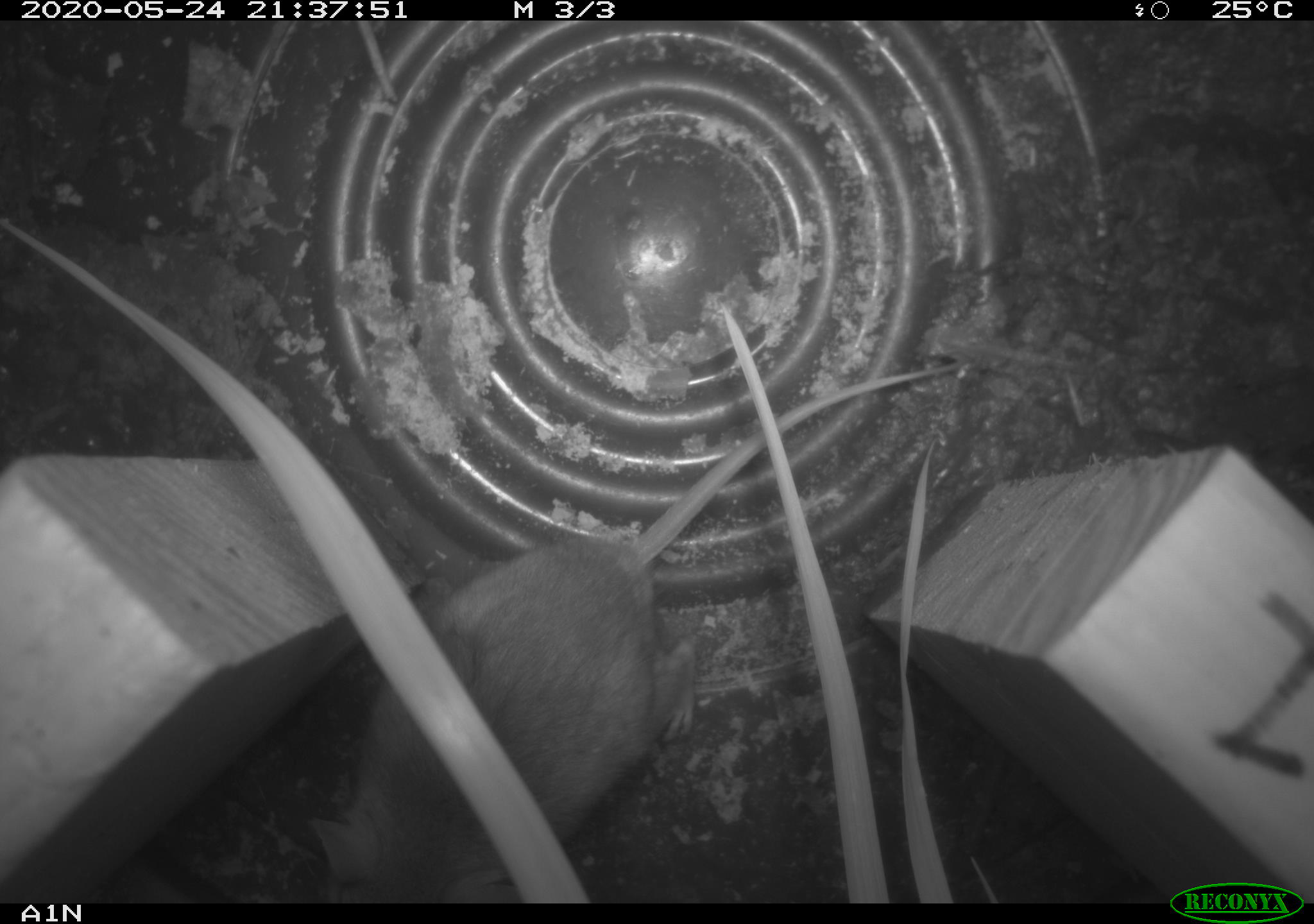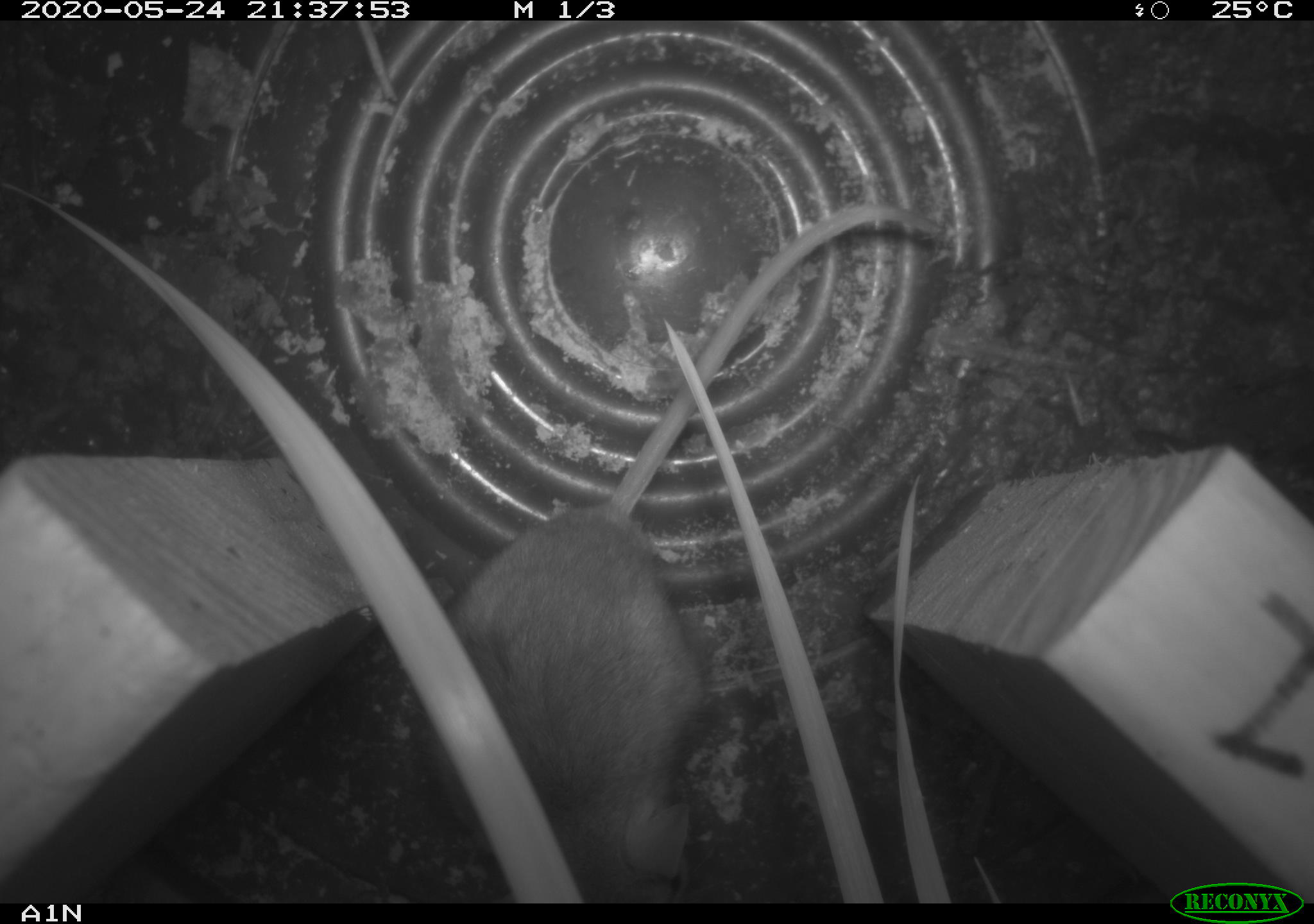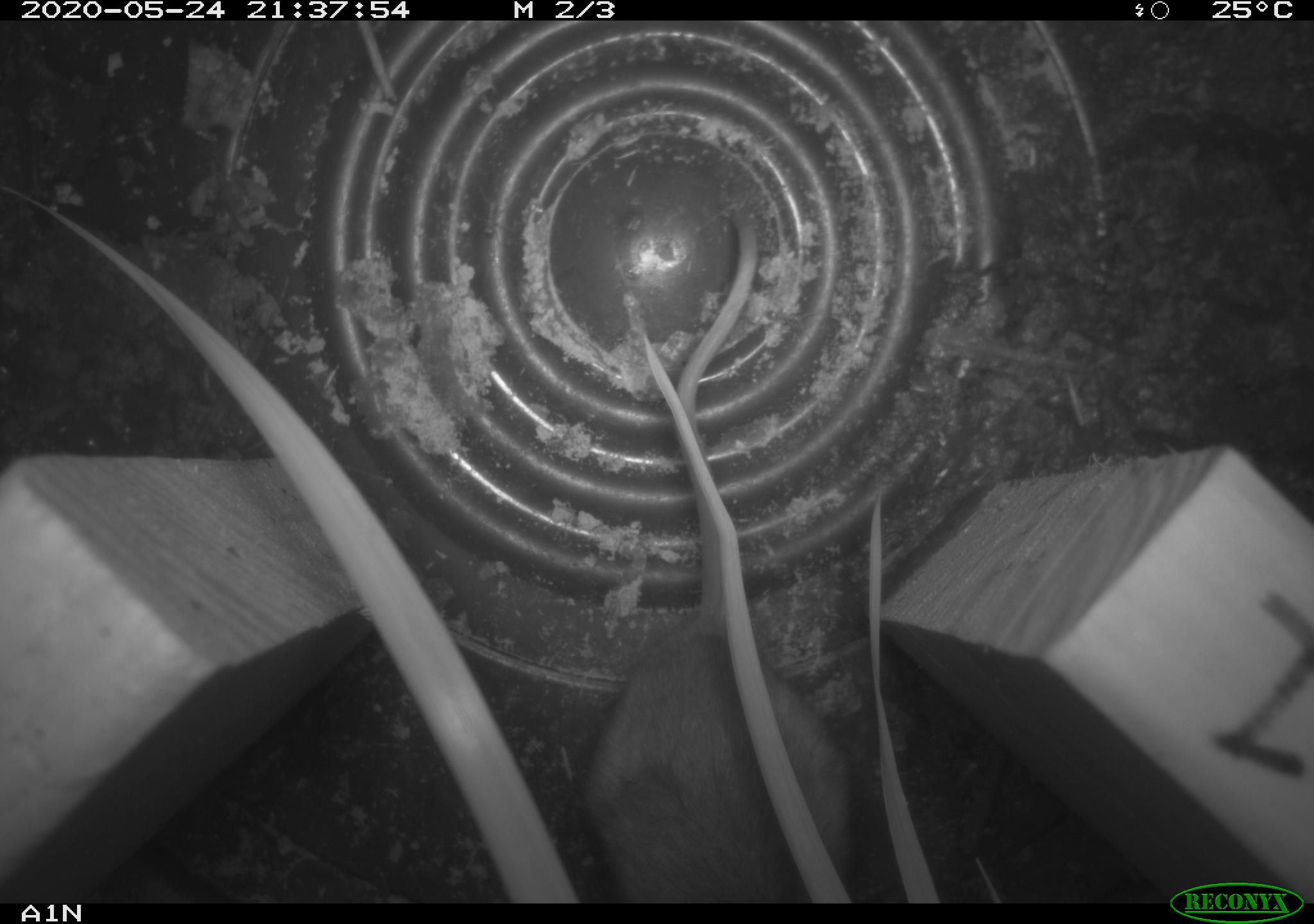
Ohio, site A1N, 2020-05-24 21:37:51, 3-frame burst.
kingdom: Animalia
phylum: Chordata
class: Mammalia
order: Rodentia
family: Cricetidae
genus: Peromyscus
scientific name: Peromyscus leucopus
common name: white-footed mouse